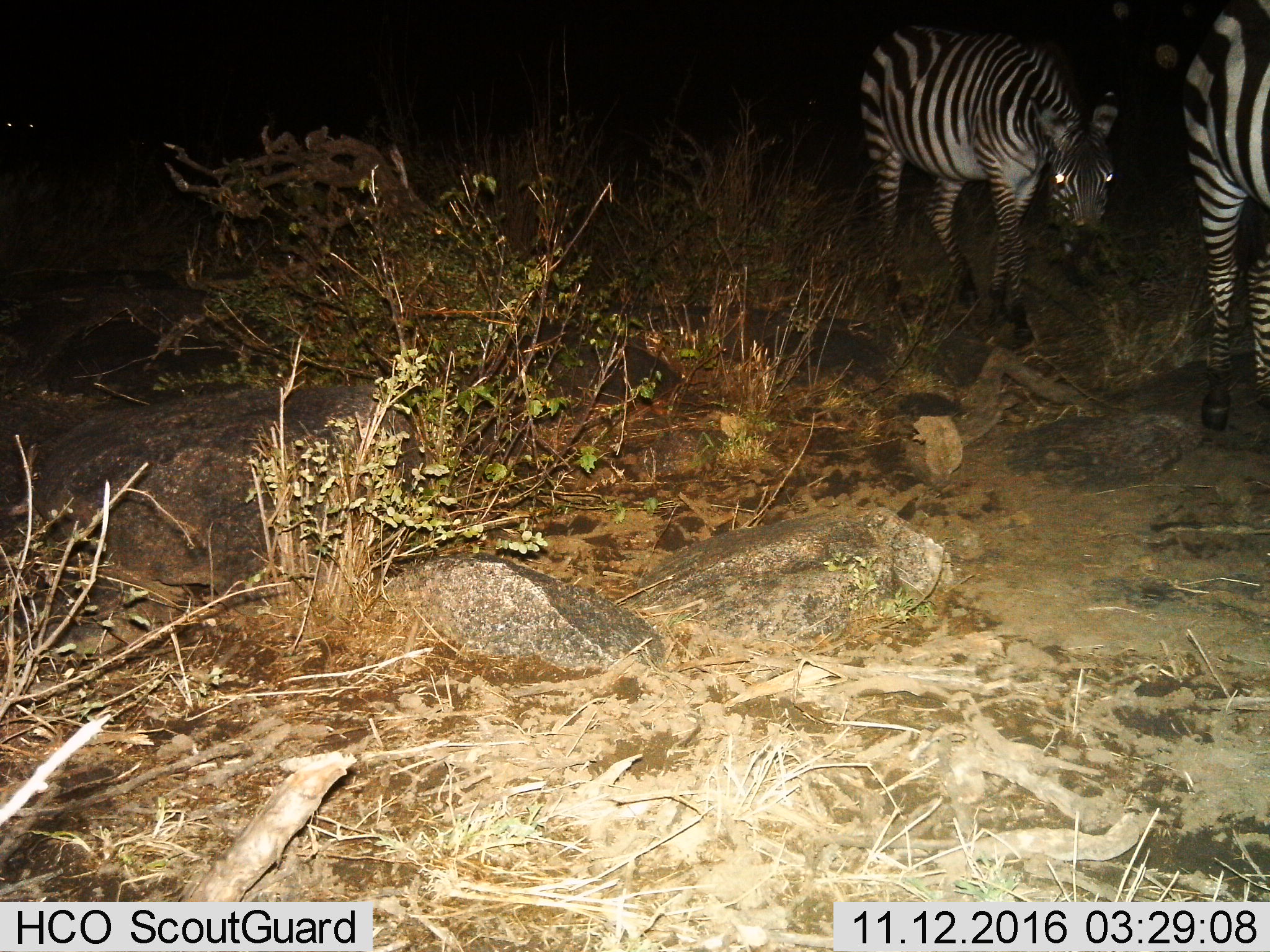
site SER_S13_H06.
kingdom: Animalia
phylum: Chordata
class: Mammalia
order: Perissodactyla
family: Equidae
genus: Equus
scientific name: Equus quagga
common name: plains zebra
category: zebraplains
Zebraplains (plains zebra) (Equus quagga), count 2. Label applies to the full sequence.